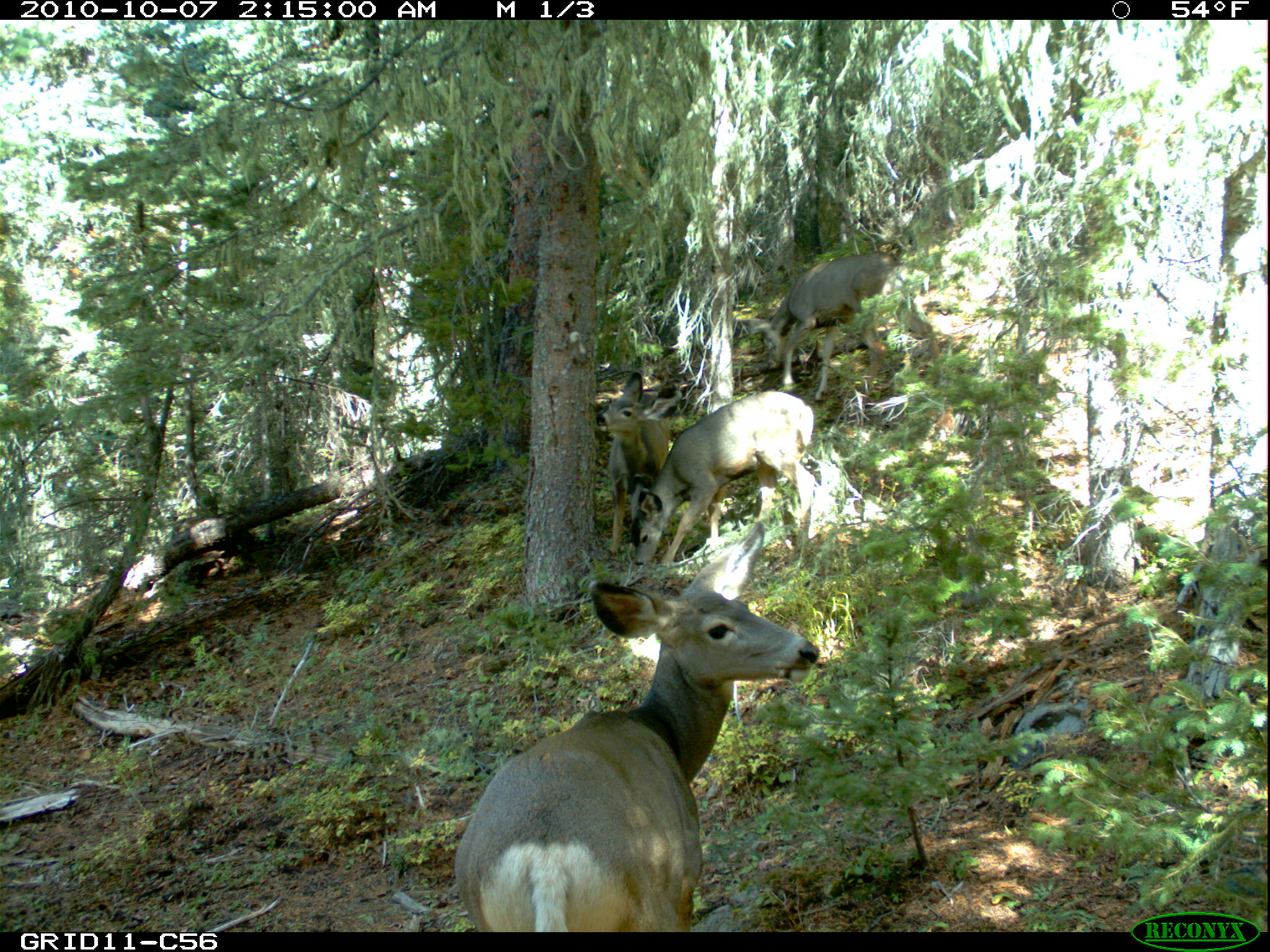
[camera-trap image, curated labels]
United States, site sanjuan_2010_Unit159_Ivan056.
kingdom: Animalia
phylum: Chordata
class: Mammalia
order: Artiodactyla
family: Cervidae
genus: Odocoileus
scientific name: Odocoileus hemionus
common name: mule deer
Odocoileus hemionus (mule deer).